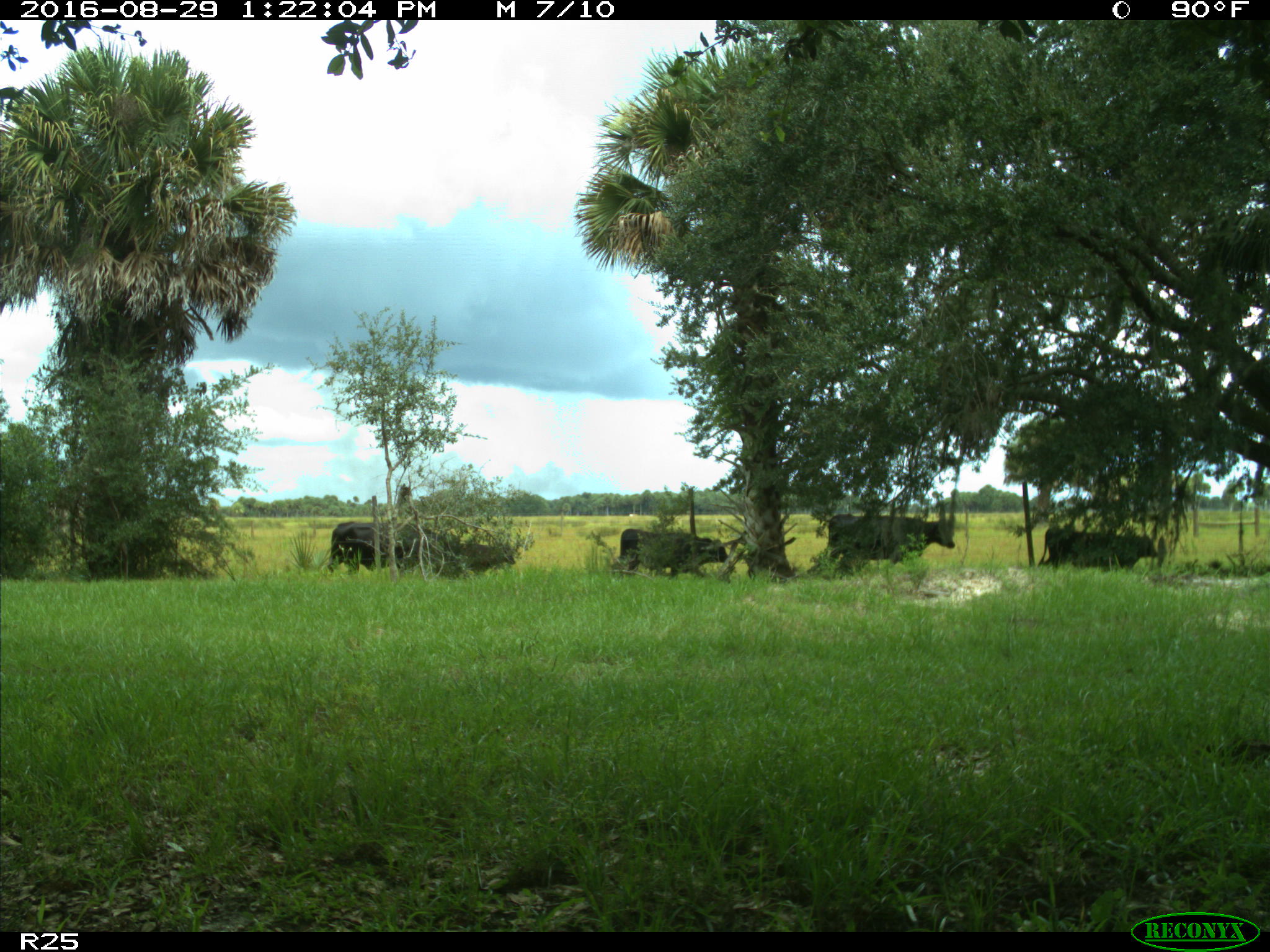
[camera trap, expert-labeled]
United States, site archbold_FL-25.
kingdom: Animalia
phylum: Chordata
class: Mammalia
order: Artiodactyla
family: Bovidae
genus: Bos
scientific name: Bos taurus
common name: domestic cow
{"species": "Bos taurus (domestic cow)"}